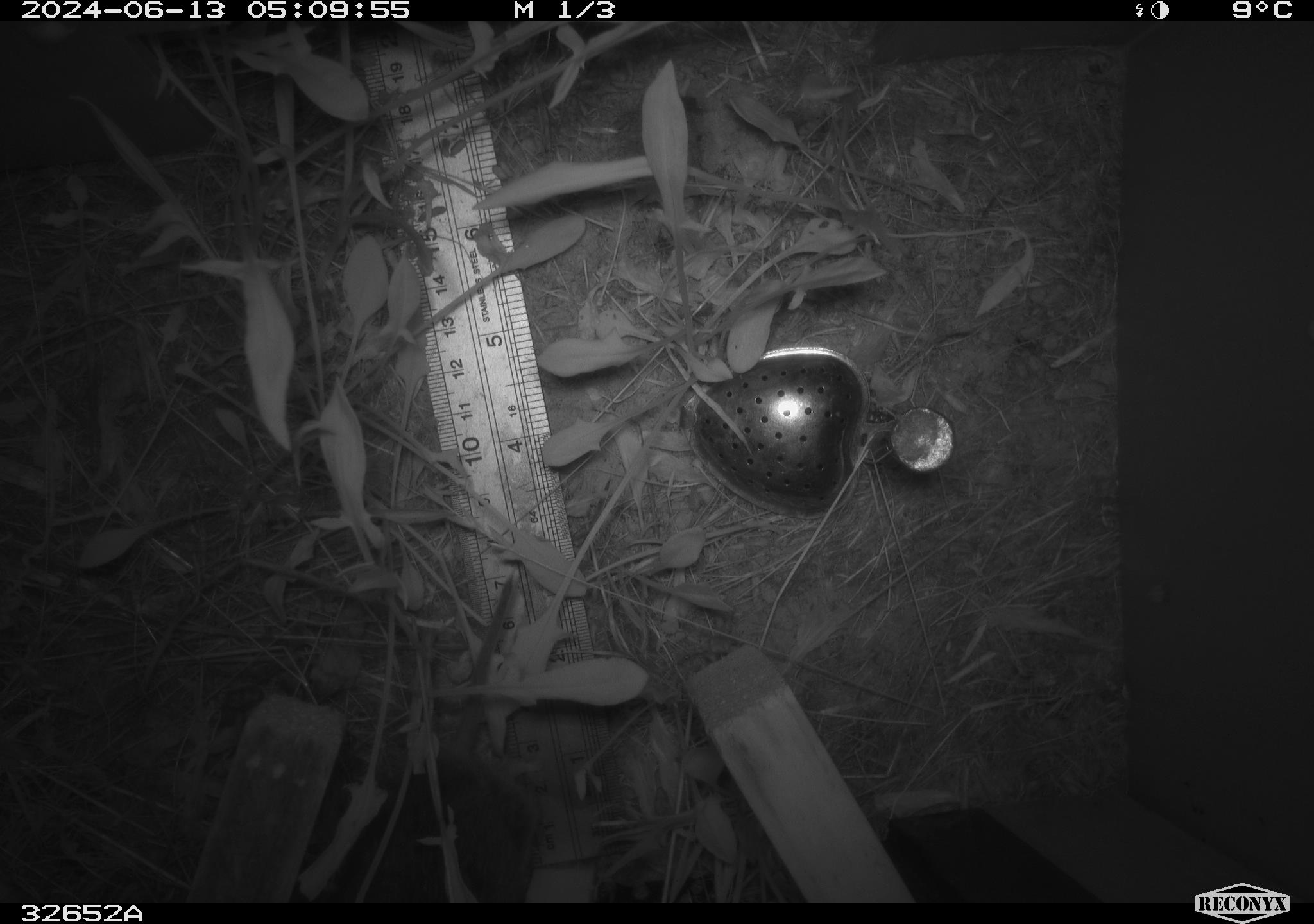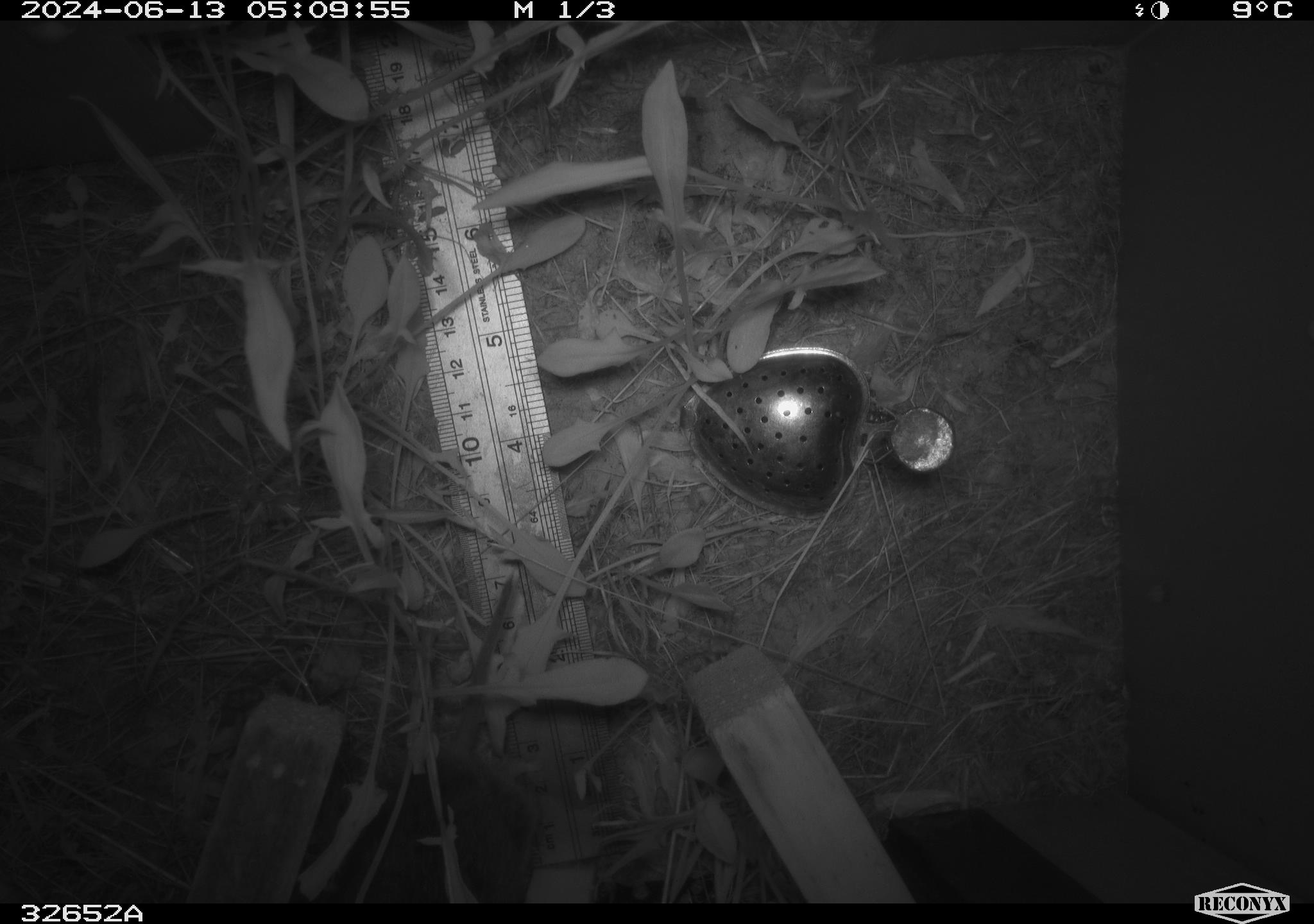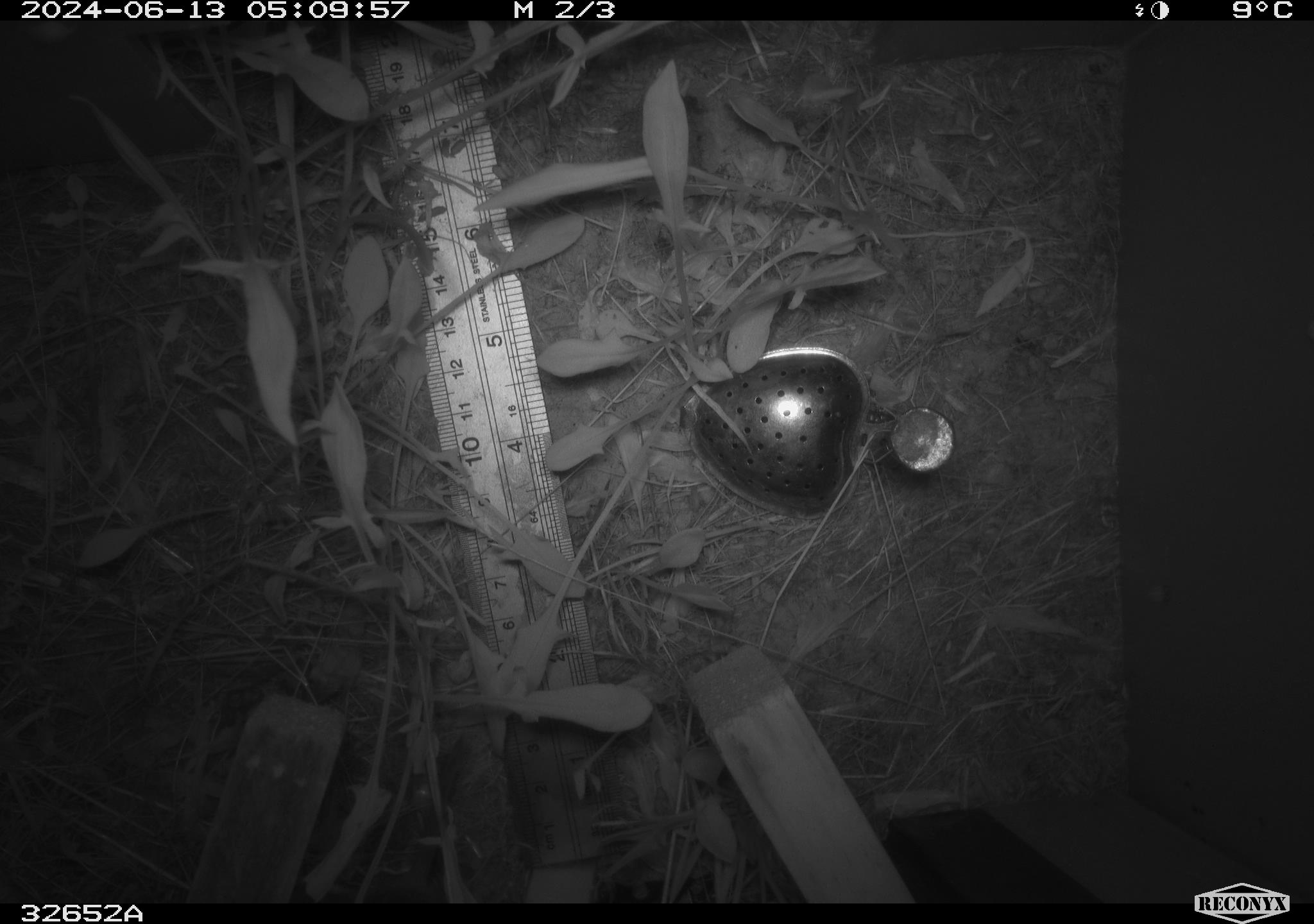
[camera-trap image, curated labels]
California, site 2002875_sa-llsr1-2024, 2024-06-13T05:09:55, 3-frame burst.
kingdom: Animalia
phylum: Chordata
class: Mammalia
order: Rodentia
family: Cricetidae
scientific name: Arvicolinae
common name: voles, lemmings, and muskrats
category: arvicolinae subfamily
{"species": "arvicolinae subfamily (voles, lemmings, and muskrats) (Arvicolinae)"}